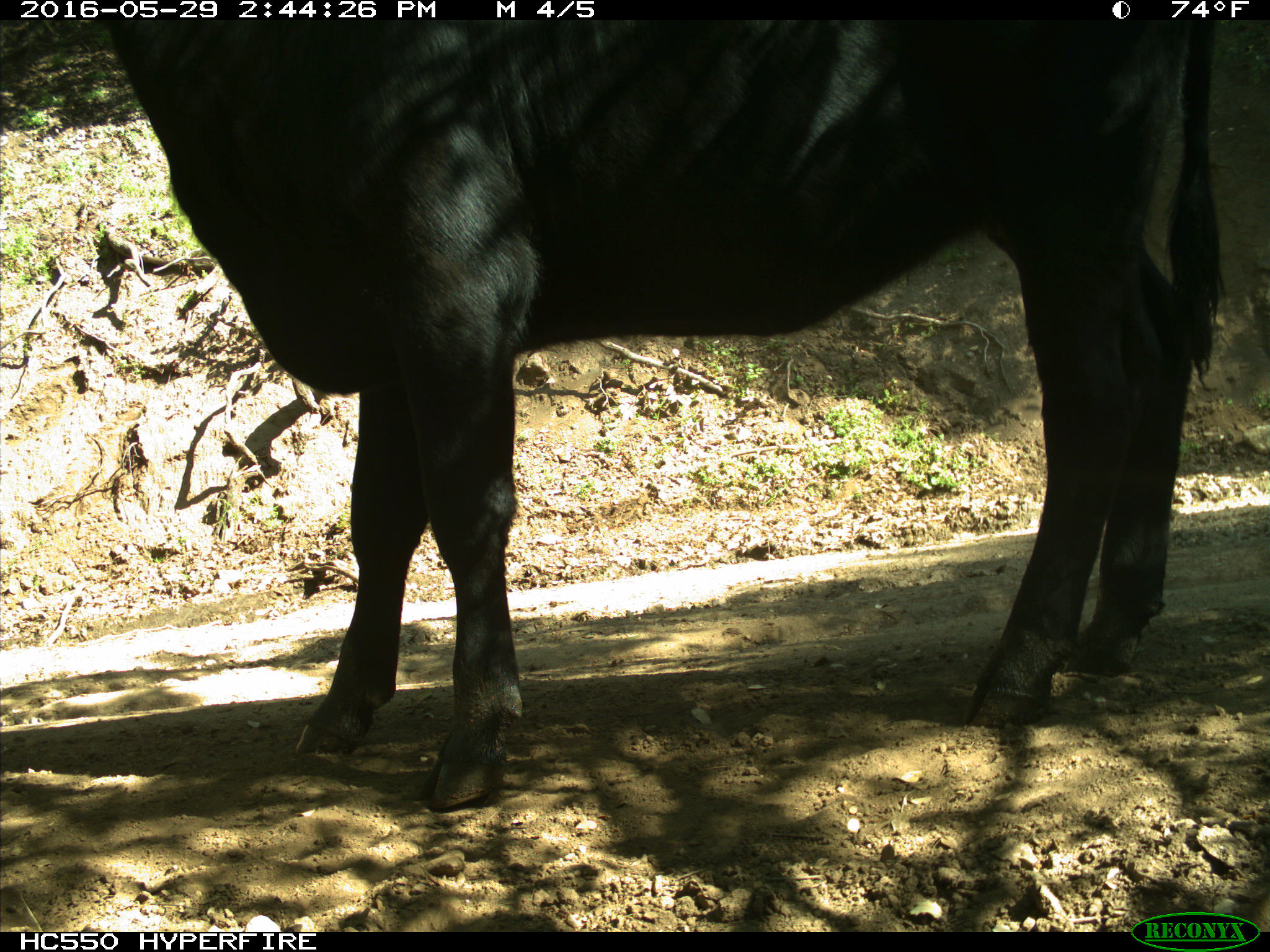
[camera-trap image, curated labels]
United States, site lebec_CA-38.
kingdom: Animalia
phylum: Chordata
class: Mammalia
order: Artiodactyla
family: Bovidae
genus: Bos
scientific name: Bos taurus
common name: domestic cow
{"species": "Bos taurus (domestic cow)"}